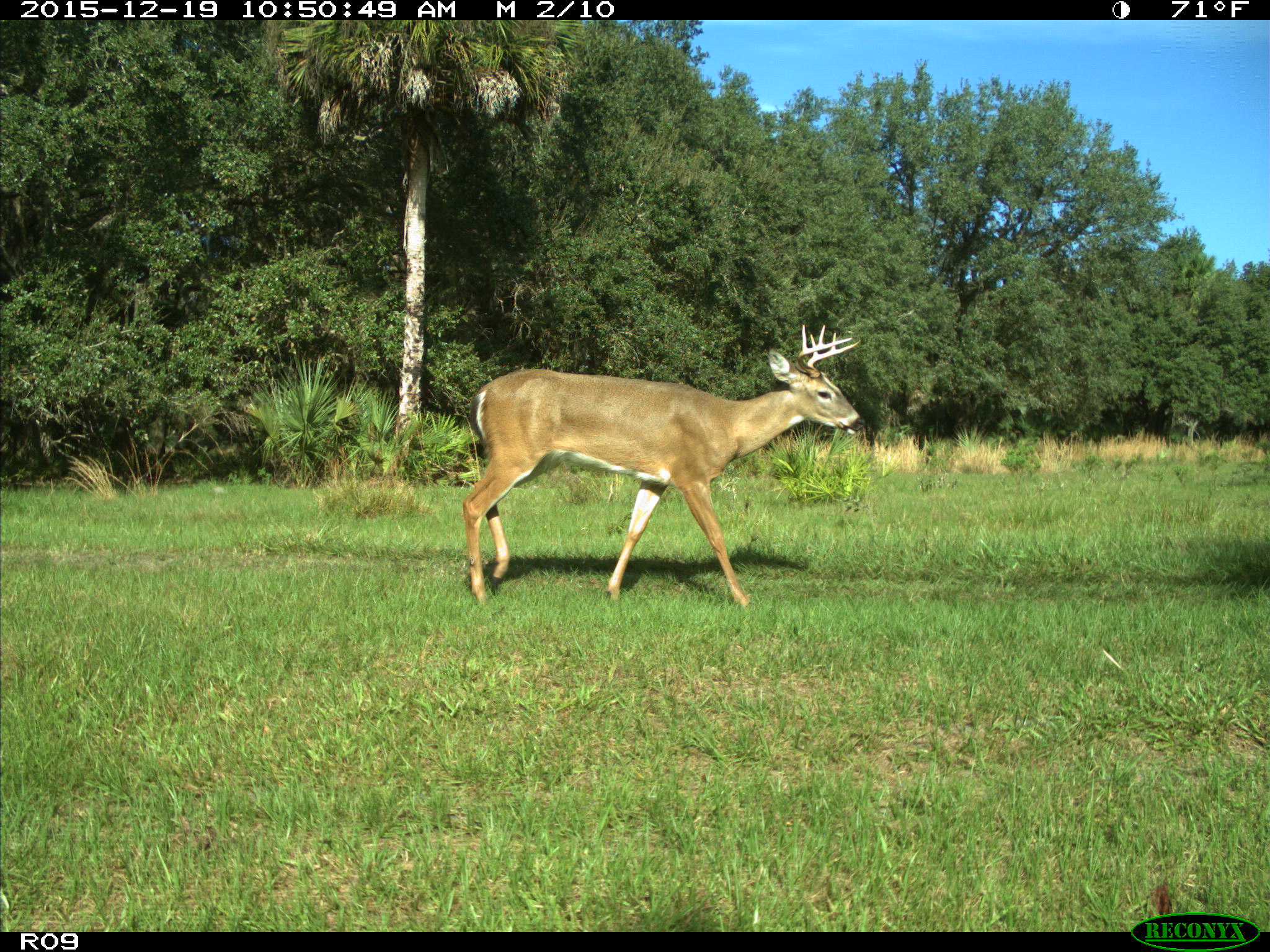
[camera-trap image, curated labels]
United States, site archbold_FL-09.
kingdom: Animalia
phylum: Chordata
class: Mammalia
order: Artiodactyla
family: Cervidae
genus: Odocoileus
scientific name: Odocoileus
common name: deer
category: unidentified deer